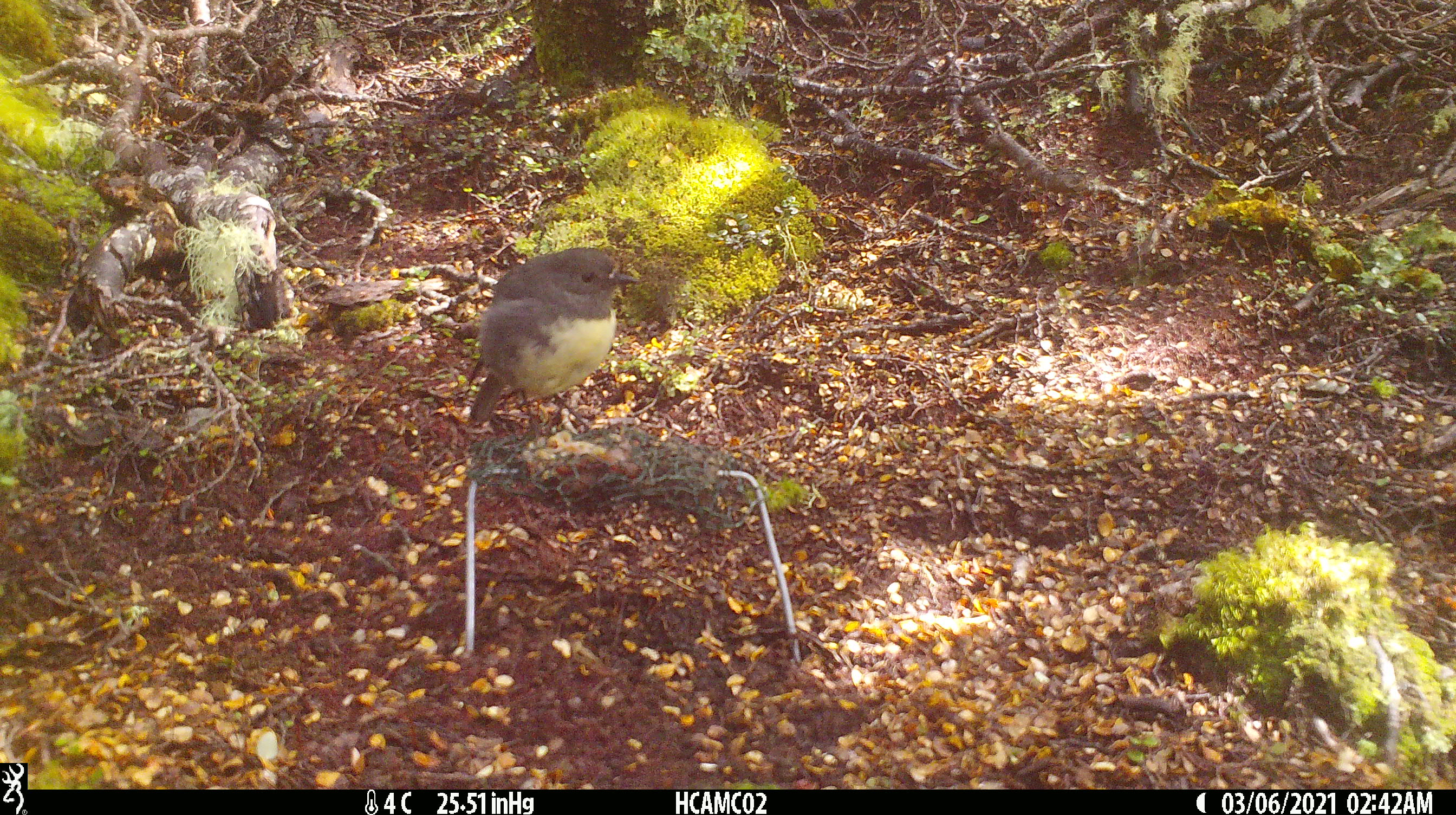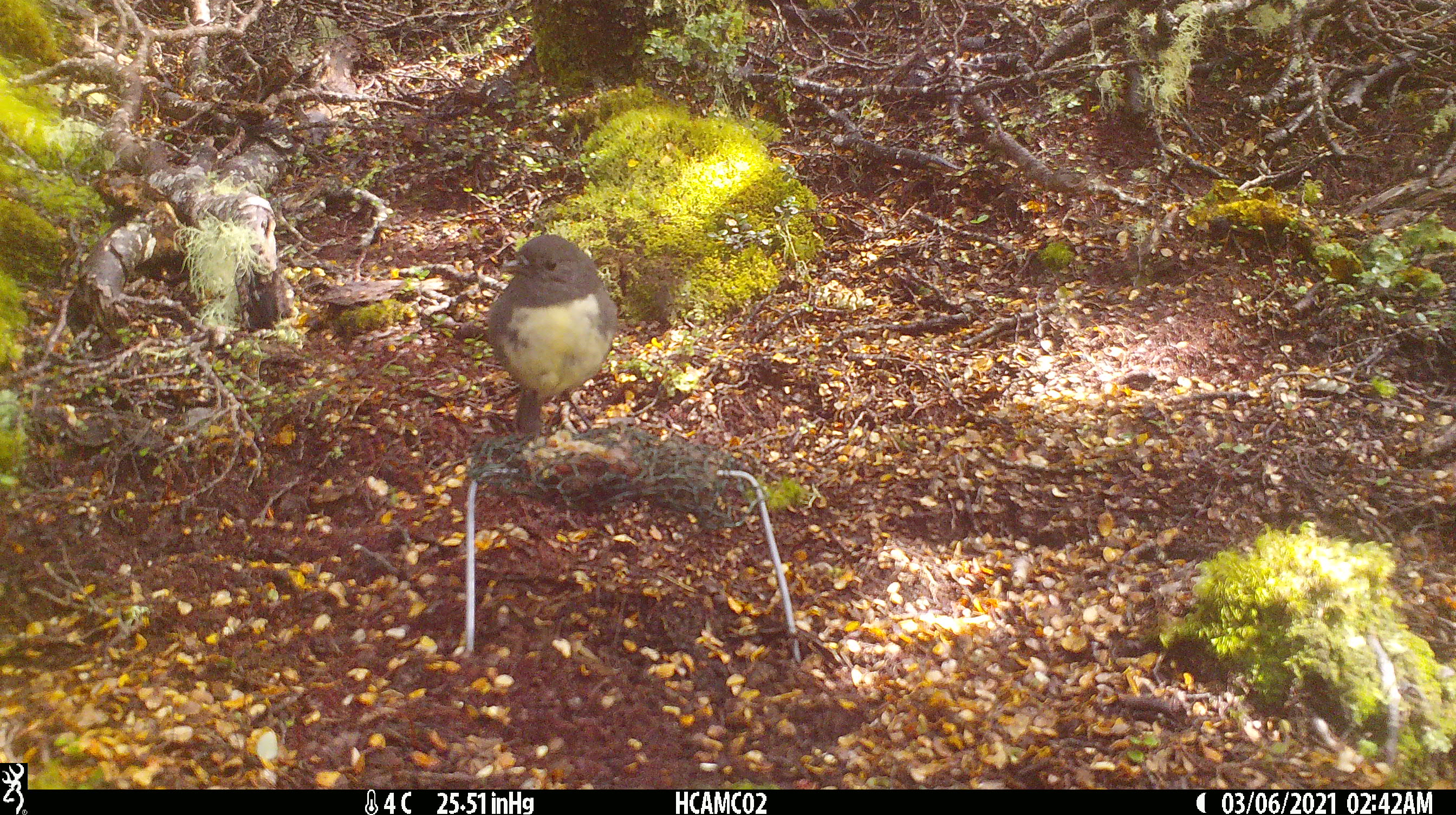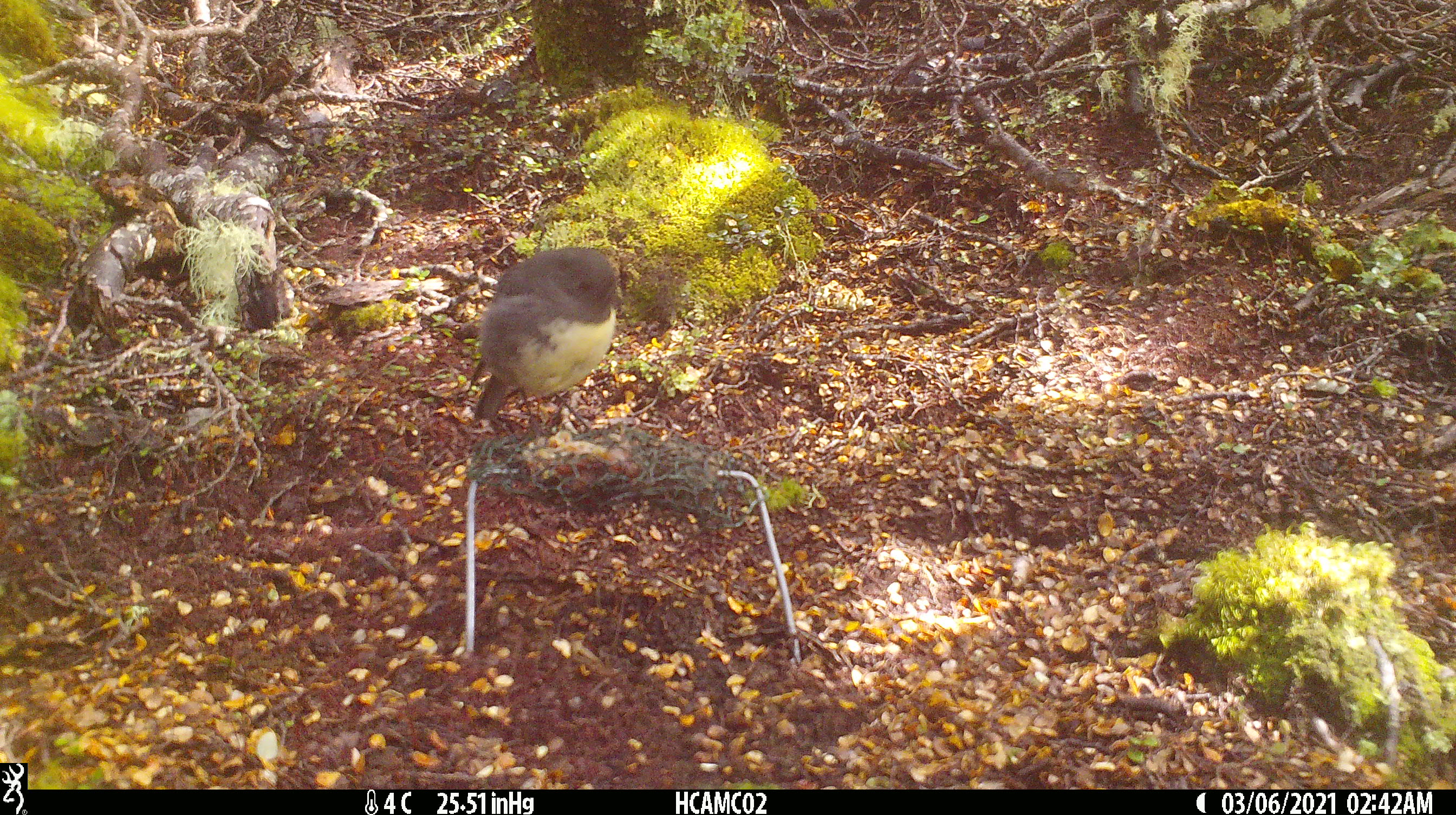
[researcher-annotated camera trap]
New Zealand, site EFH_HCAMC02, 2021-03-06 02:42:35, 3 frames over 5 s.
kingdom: Animalia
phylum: Chordata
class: Aves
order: Passeriformes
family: Petroicidae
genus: Petroica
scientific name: Petroica australis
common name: new zealand robin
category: robin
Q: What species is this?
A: Robin (new zealand robin) (Petroica australis).